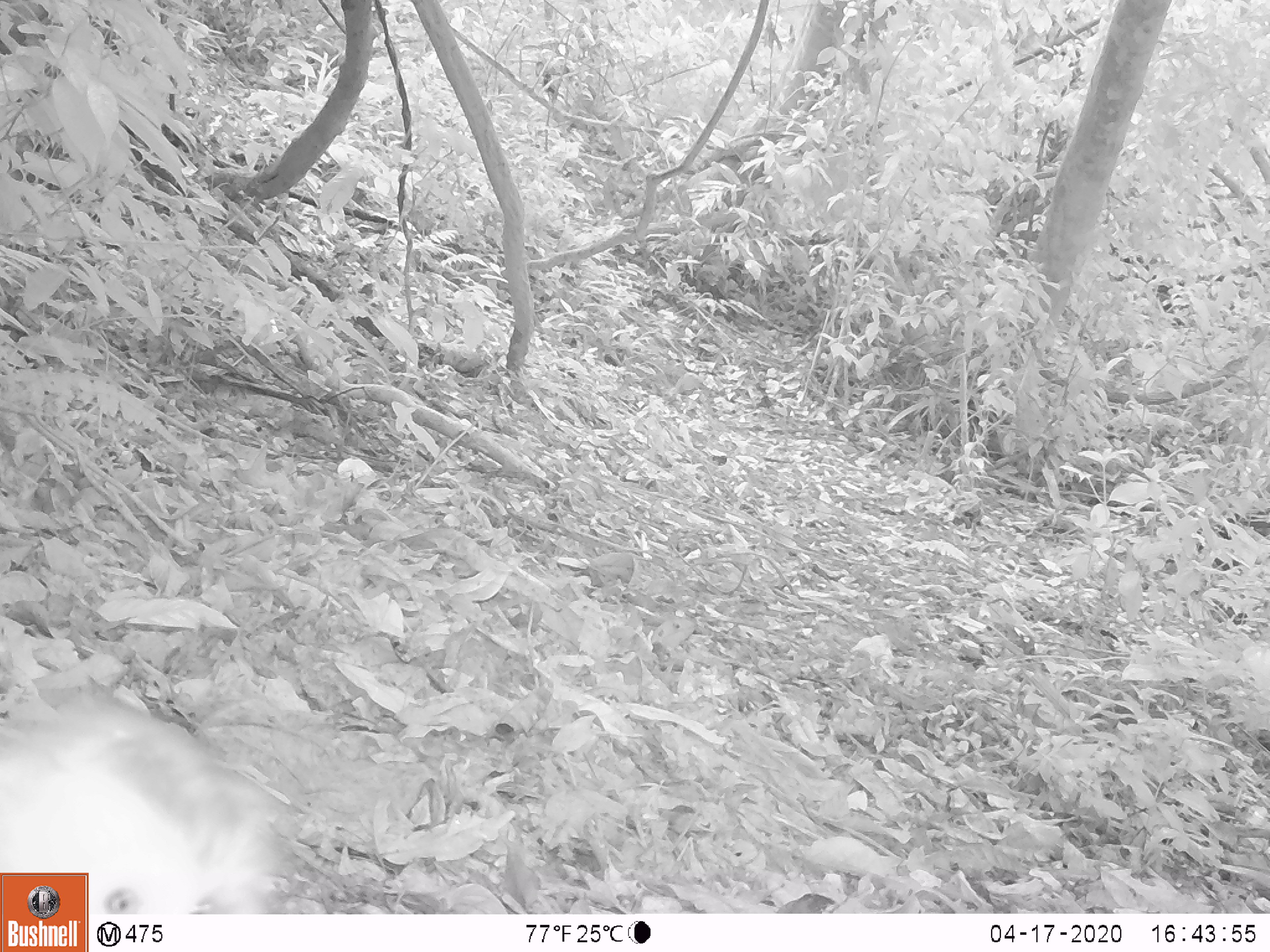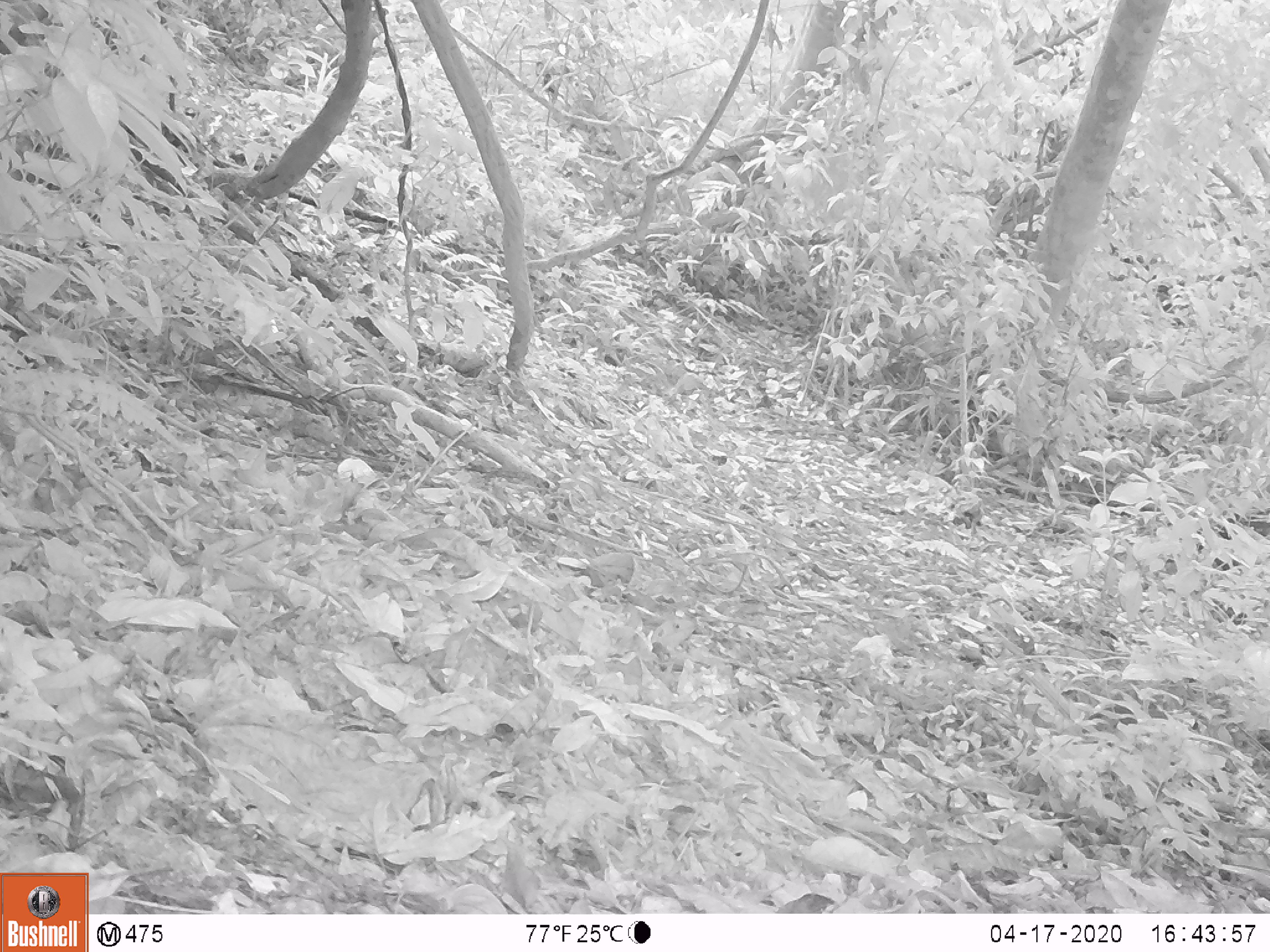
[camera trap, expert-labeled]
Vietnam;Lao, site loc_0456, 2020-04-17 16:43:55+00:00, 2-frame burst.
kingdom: Animalia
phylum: Chordata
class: Mammalia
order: Primates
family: Cercopithecidae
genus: Macaca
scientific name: Macaca nemestrina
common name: pig-tailed macaque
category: pig tailed macaque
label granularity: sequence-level